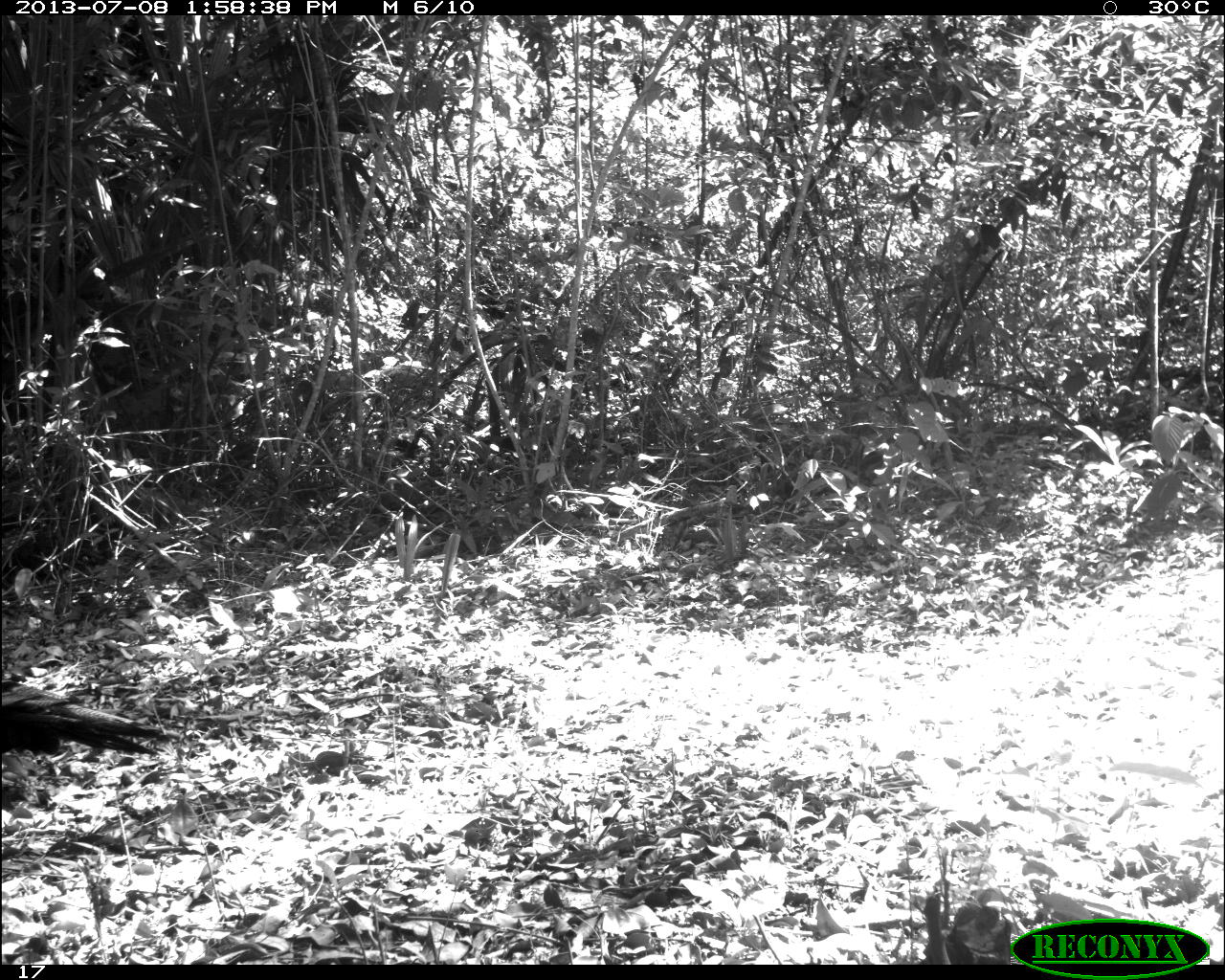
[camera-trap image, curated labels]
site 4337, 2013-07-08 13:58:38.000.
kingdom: Animalia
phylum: Chordata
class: Aves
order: Galliformes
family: Phasianidae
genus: Meleagris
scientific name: Meleagris ocellata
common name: ocellated turkey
Meleagris ocellata (ocellated turkey), count 2.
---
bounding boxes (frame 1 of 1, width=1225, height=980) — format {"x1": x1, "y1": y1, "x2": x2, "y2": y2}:
meleagris ocellata: {"x1": 0, "y1": 680, "x2": 165, "y2": 757}